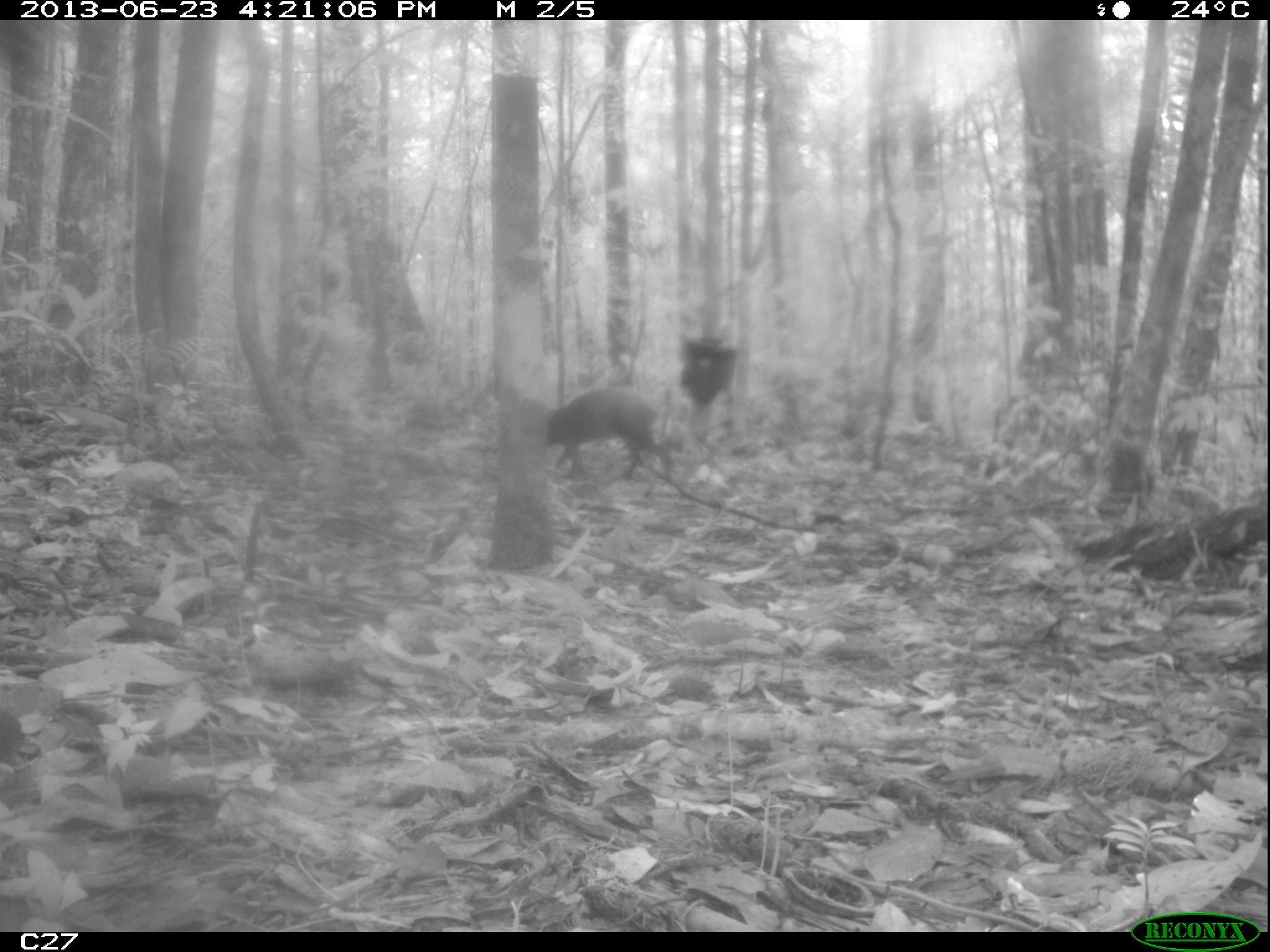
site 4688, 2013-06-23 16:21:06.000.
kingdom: Animalia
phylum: Chordata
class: Mammalia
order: Rodentia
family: Dasyproctidae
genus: Dasyprocta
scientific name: Dasyprocta leporina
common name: red-rumped agouti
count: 1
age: adult